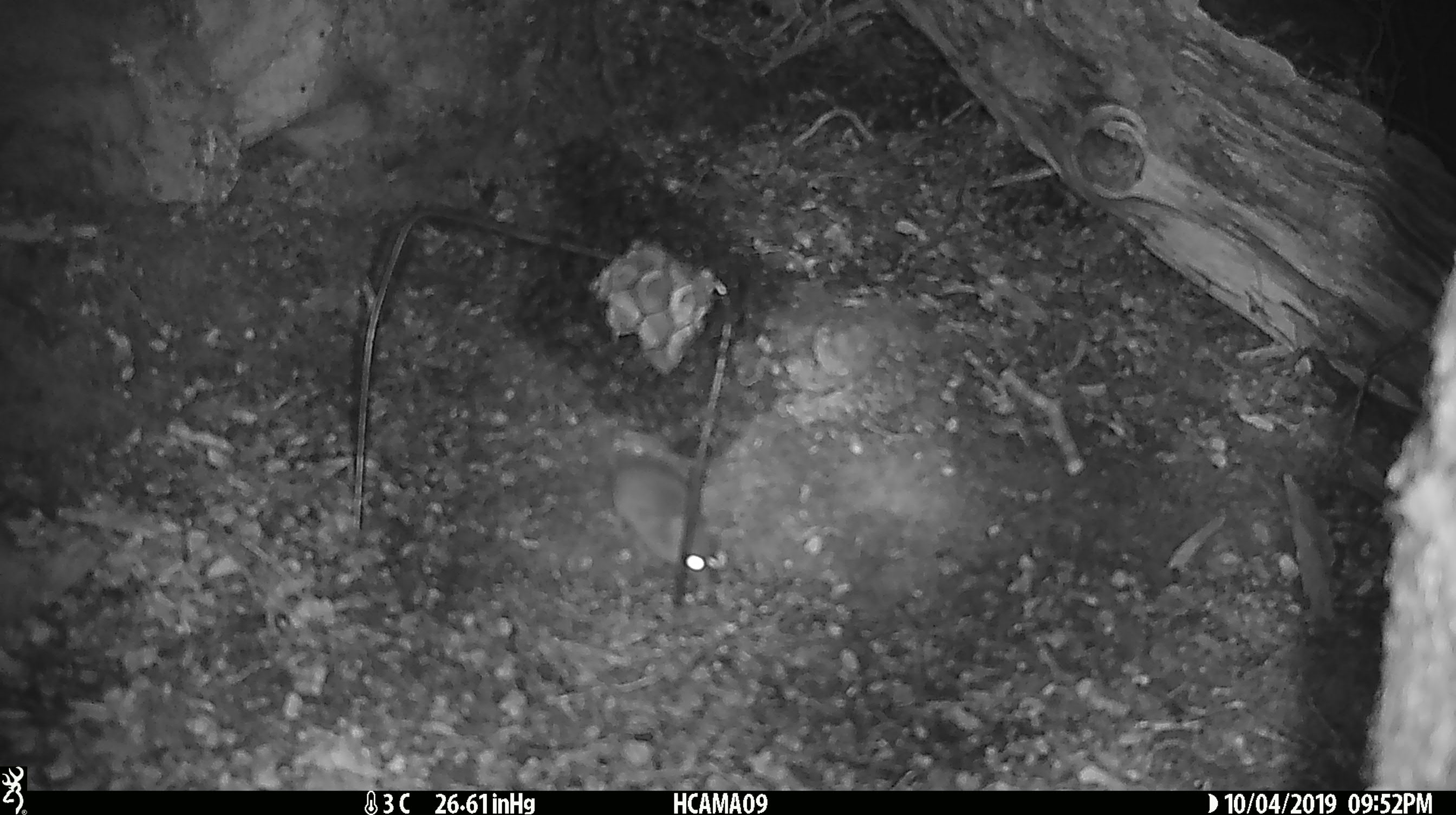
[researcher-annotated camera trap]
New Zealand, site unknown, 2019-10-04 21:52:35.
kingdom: Animalia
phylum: Chordata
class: Mammalia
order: Rodentia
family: Muridae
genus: Mus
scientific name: Mus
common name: mouse